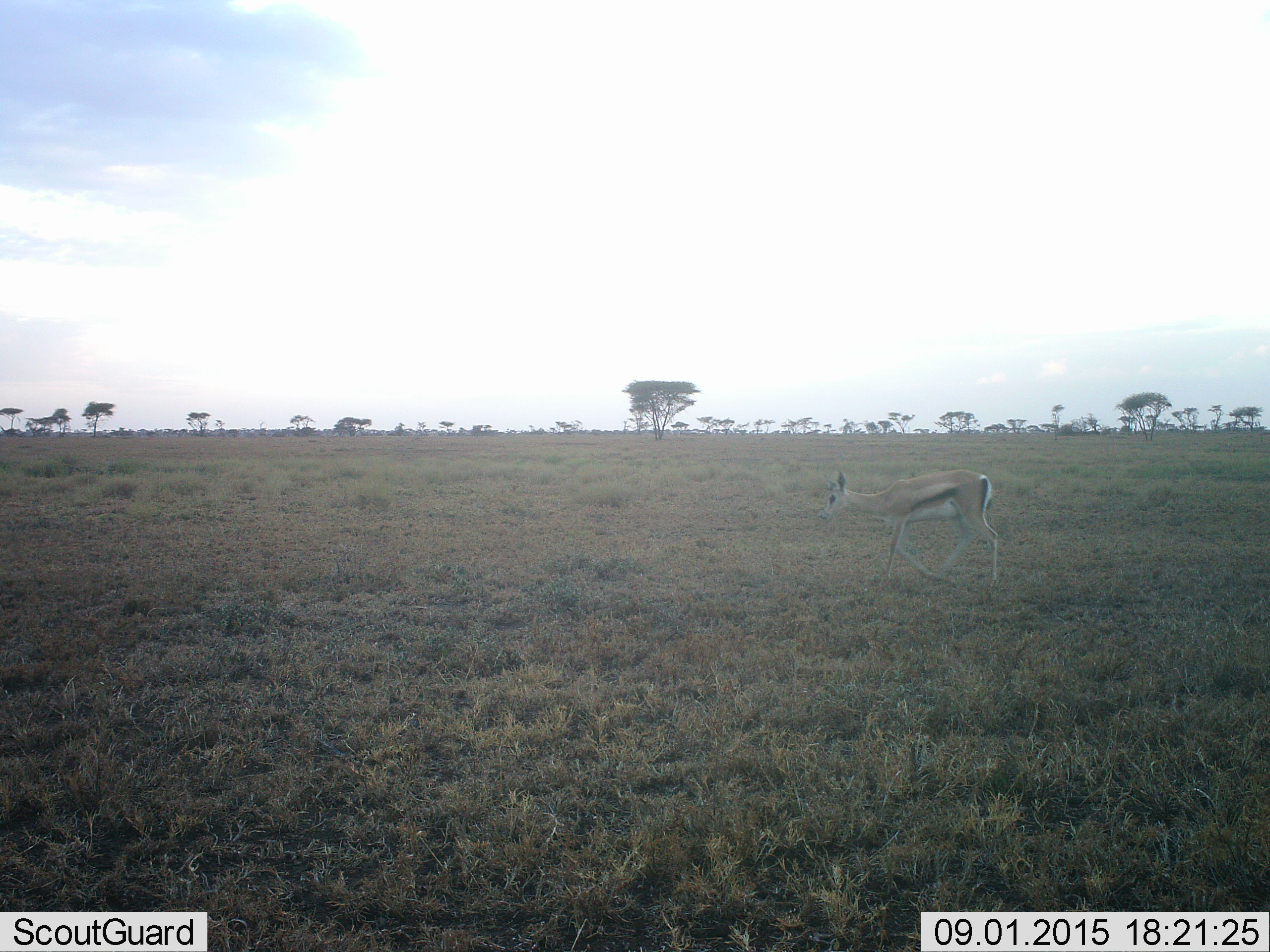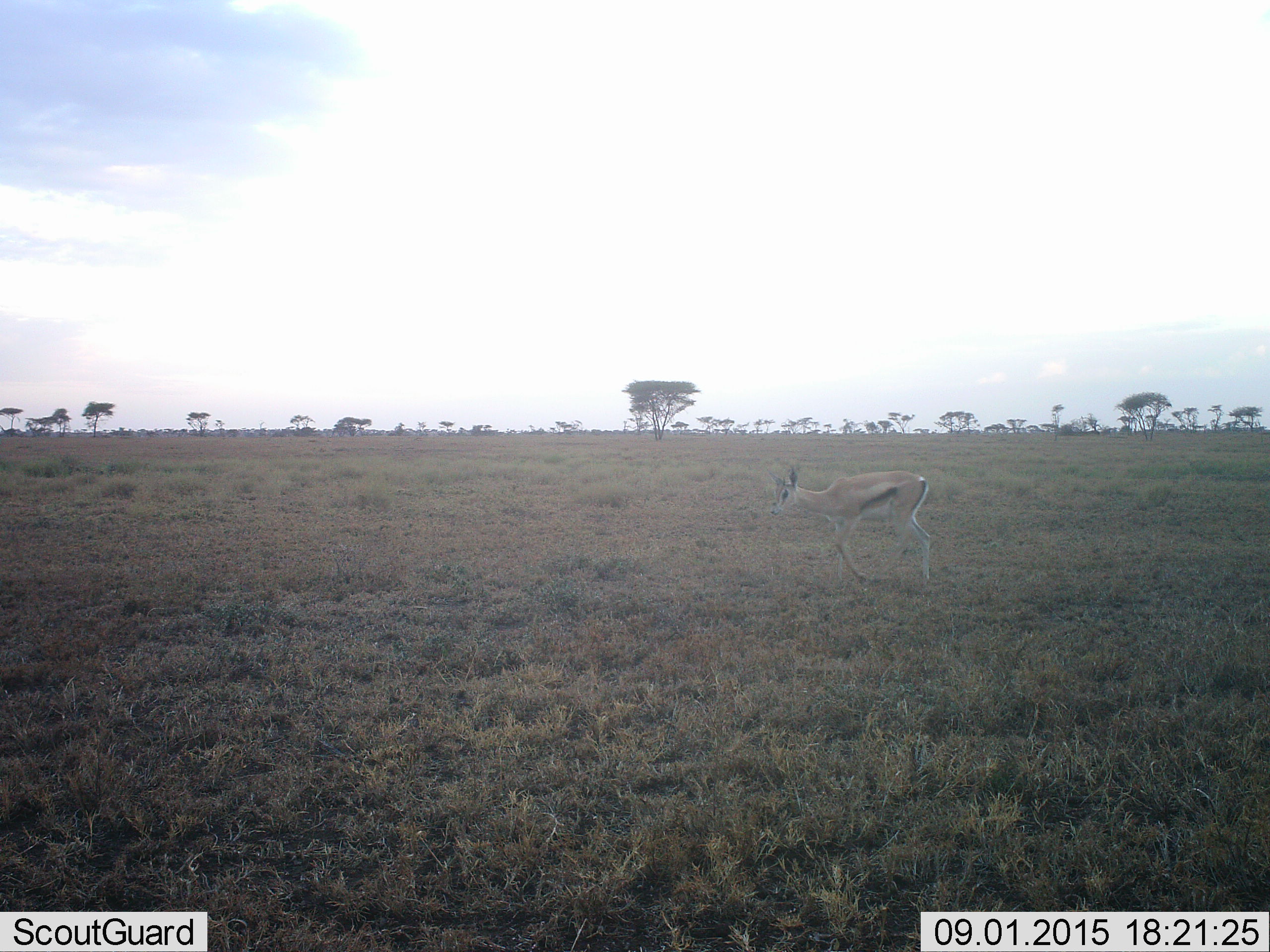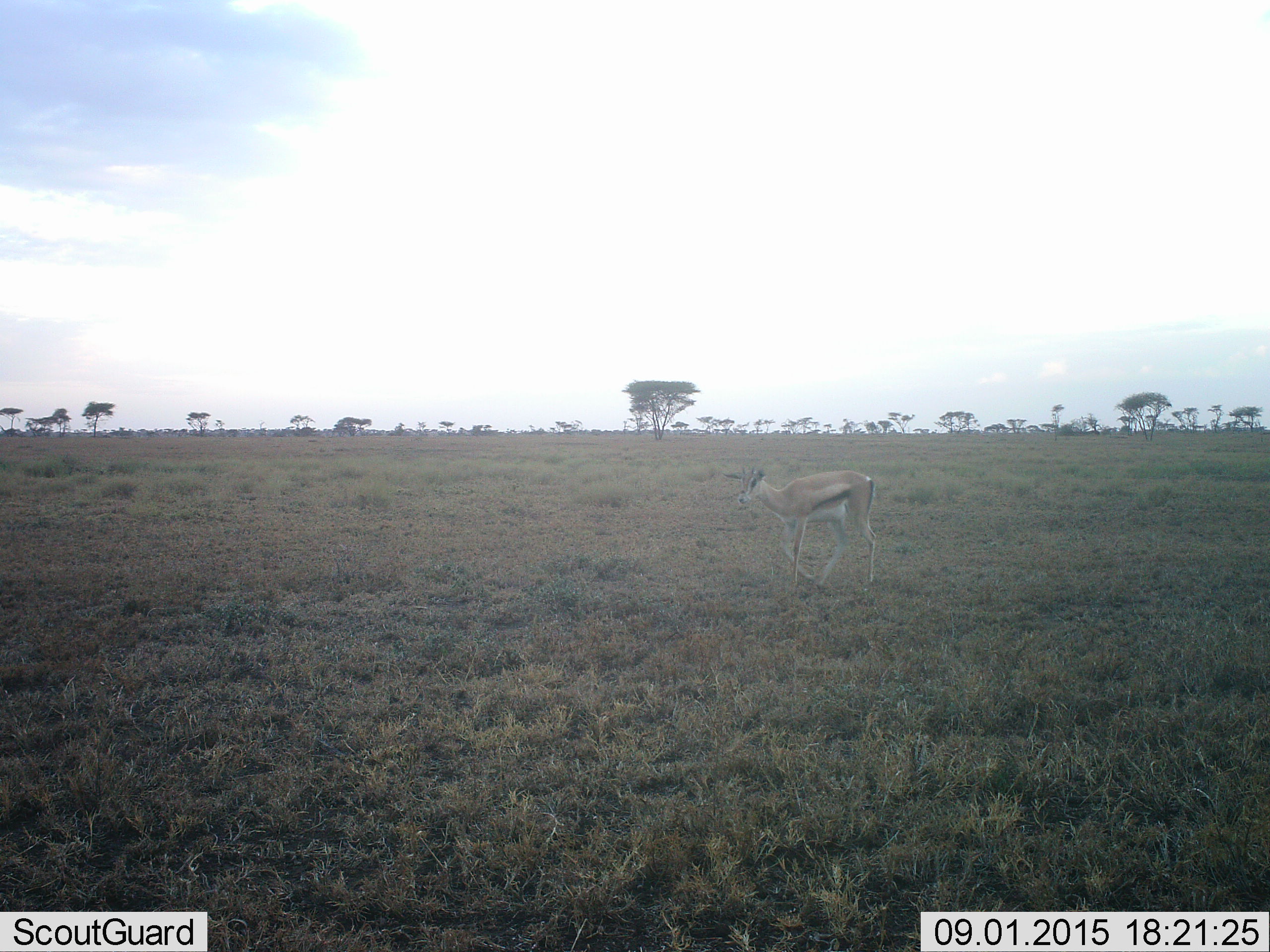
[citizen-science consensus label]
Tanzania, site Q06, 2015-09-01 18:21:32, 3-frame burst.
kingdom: Animalia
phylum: Chordata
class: Mammalia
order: Artiodactyla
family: Bovidae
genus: Eudorcas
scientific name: Eudorcas thomsonii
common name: thomson's gazelle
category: gazellethomsons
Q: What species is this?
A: Gazellethomsons (thomson's gazelle) (Eudorcas thomsonii).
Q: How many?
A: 1.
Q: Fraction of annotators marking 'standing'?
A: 0%.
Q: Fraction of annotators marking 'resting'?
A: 0%.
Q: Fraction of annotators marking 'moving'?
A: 100%.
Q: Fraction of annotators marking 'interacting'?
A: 0%.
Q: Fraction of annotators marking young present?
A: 20%.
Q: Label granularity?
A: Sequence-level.